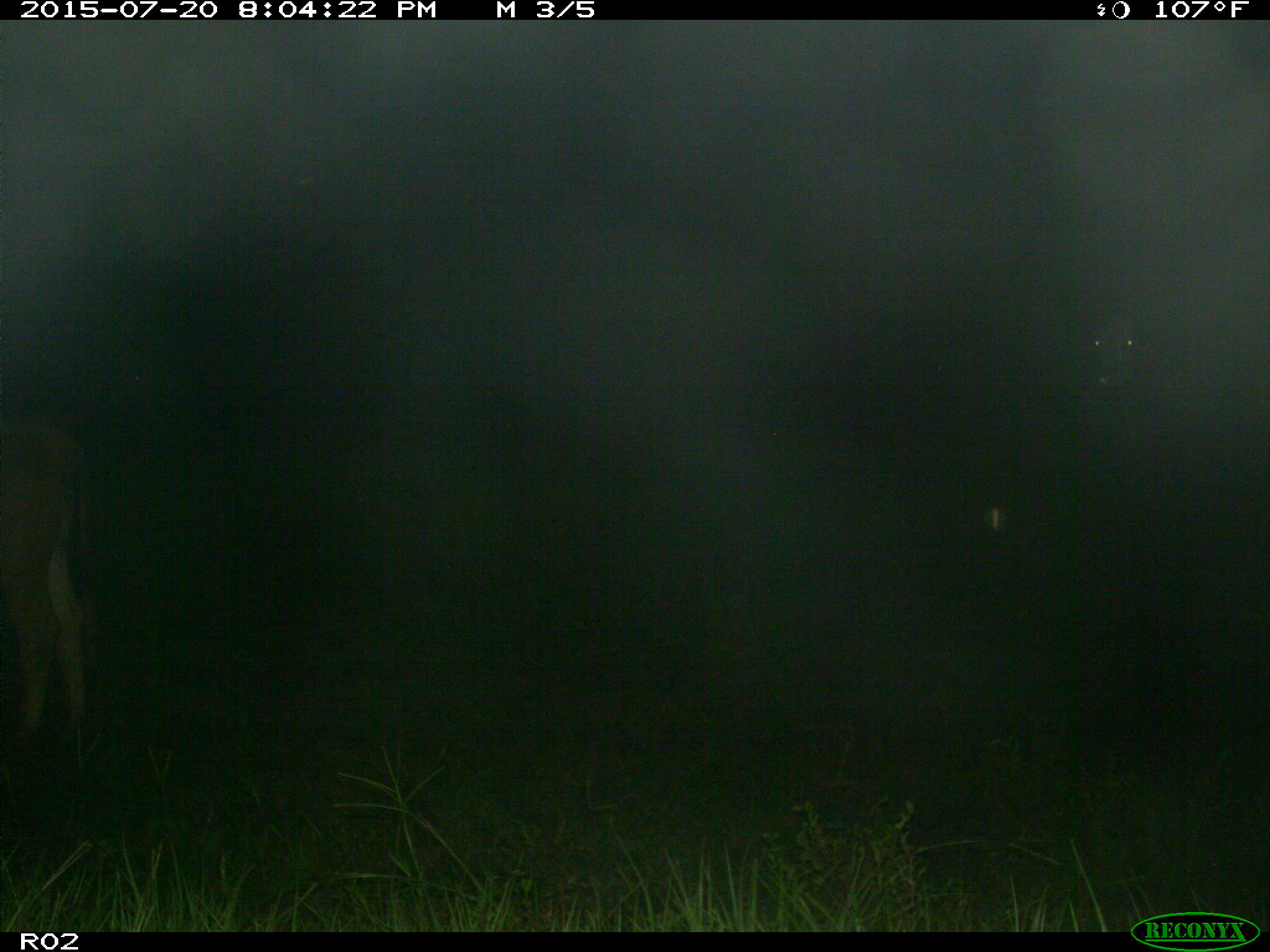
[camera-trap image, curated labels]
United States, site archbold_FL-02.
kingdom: Animalia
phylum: Chordata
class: Mammalia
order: Artiodactyla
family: Bovidae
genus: Bos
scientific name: Bos taurus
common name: domestic cow